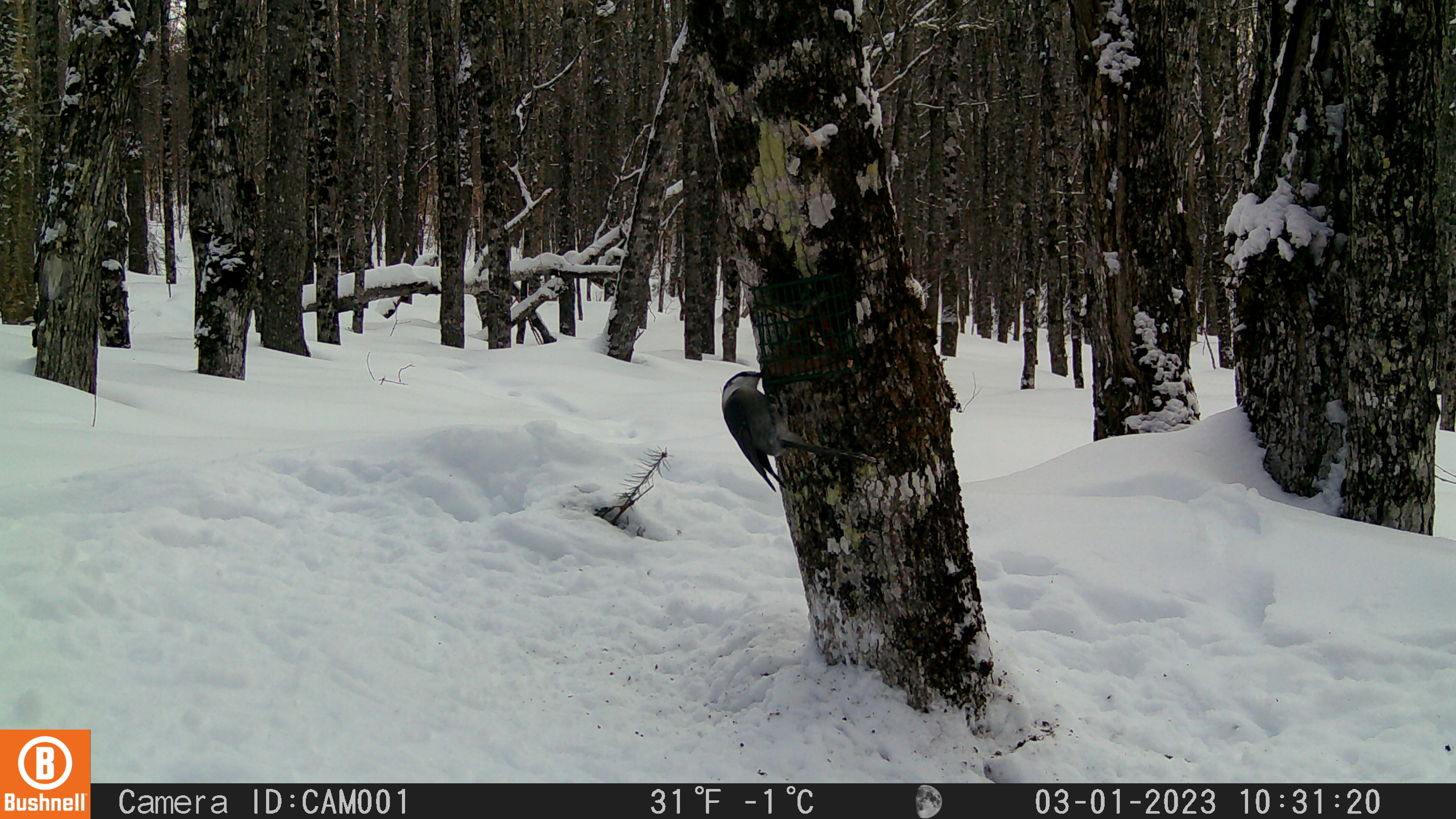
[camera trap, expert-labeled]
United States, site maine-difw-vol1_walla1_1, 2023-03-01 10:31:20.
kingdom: Animalia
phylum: Chordata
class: Aves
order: Passeriformes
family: Corvidae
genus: Perisoreus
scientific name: Perisoreus canadensis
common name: canada jay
Canada jay (Perisoreus canadensis).